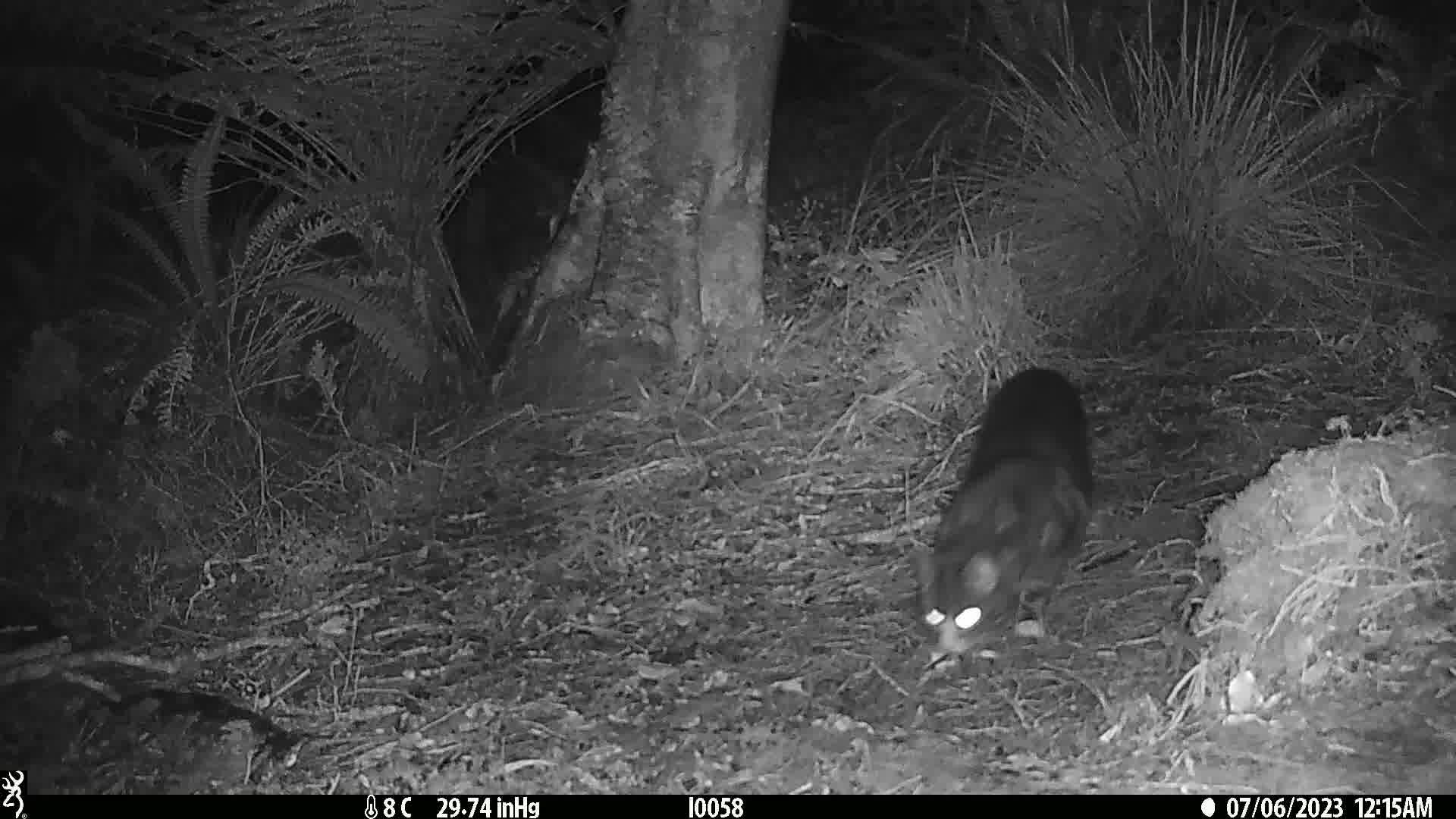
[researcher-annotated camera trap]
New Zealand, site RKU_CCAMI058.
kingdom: Animalia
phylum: Chordata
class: Mammalia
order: Carnivora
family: Felidae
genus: Felis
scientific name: Felis catus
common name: domestic cat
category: cat